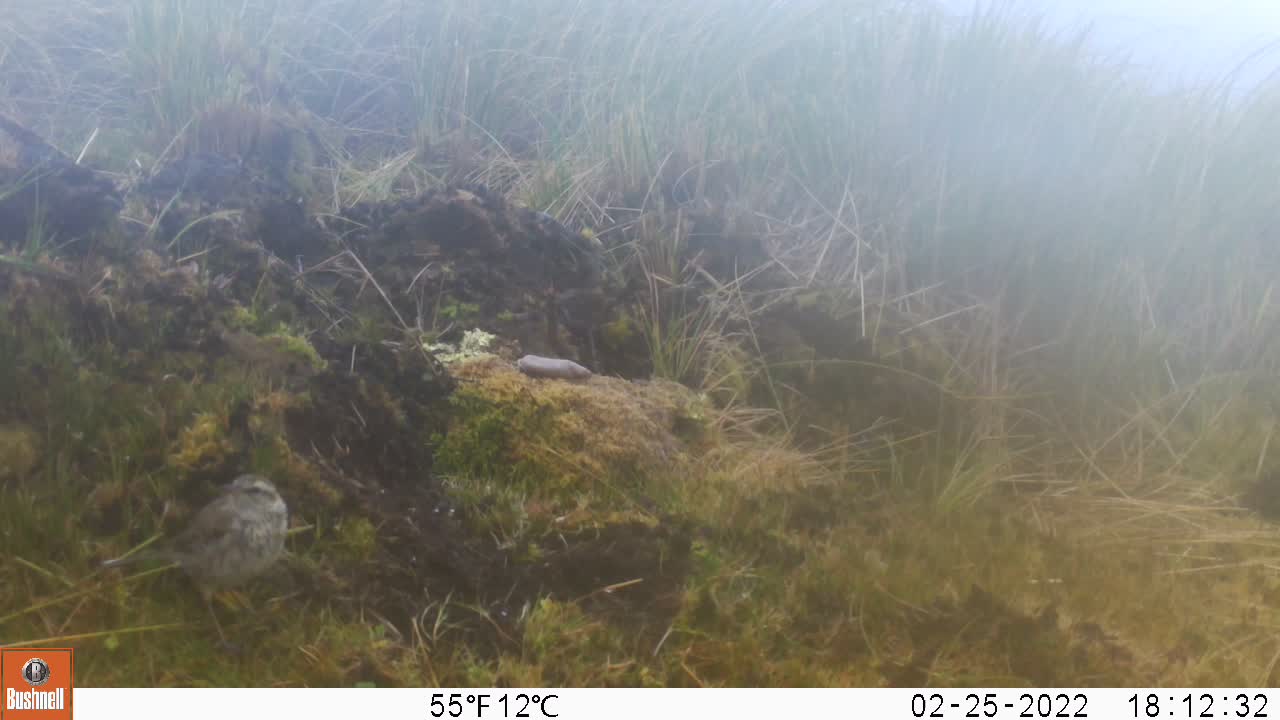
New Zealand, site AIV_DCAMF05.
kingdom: Animalia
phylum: Chordata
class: Aves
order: Passeriformes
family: Motacillidae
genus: Anthus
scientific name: Anthus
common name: pipit